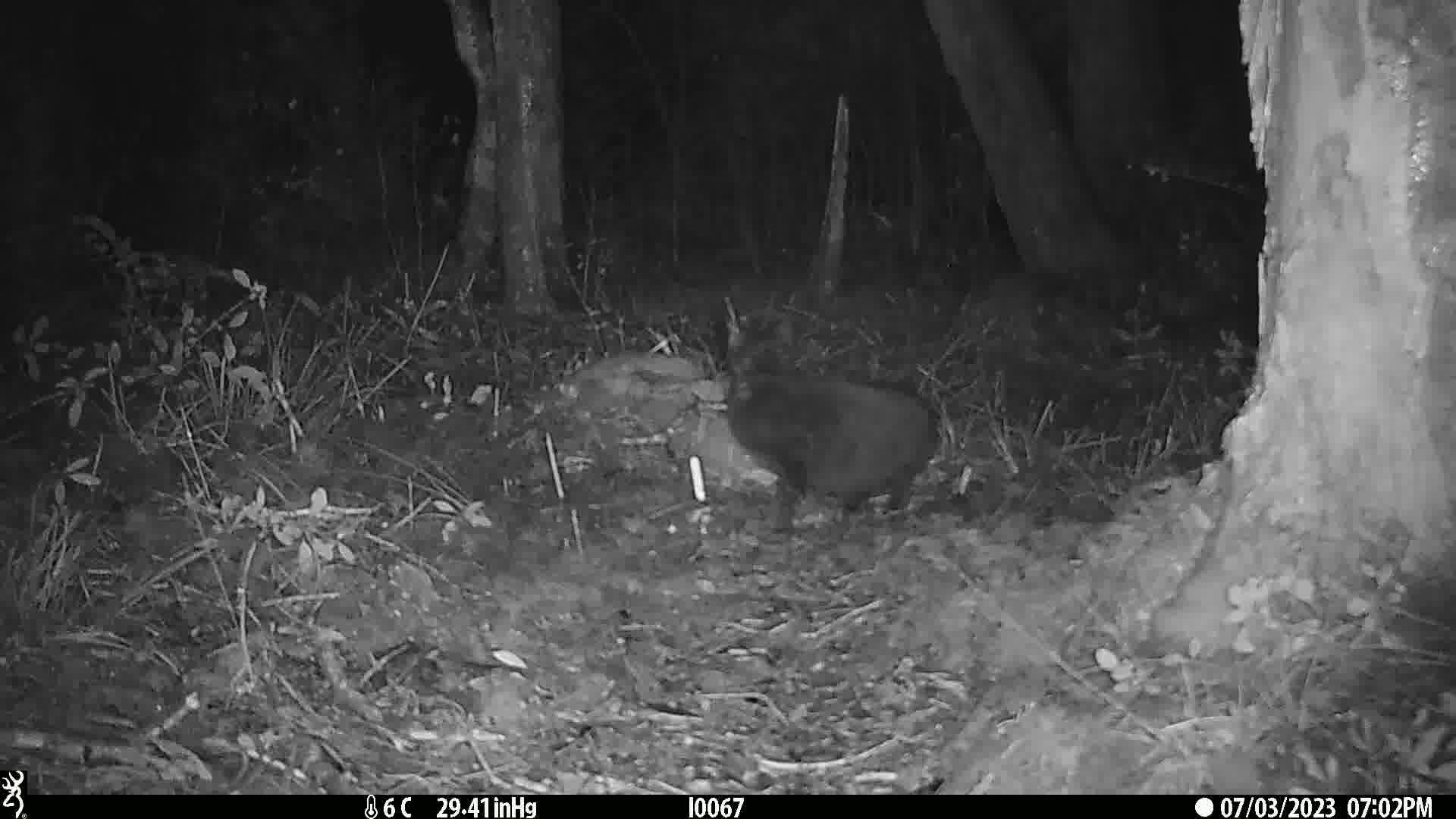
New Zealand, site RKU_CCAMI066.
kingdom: Animalia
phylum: Chordata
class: Mammalia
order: Carnivora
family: Felidae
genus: Felis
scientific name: Felis catus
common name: domestic cat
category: cat